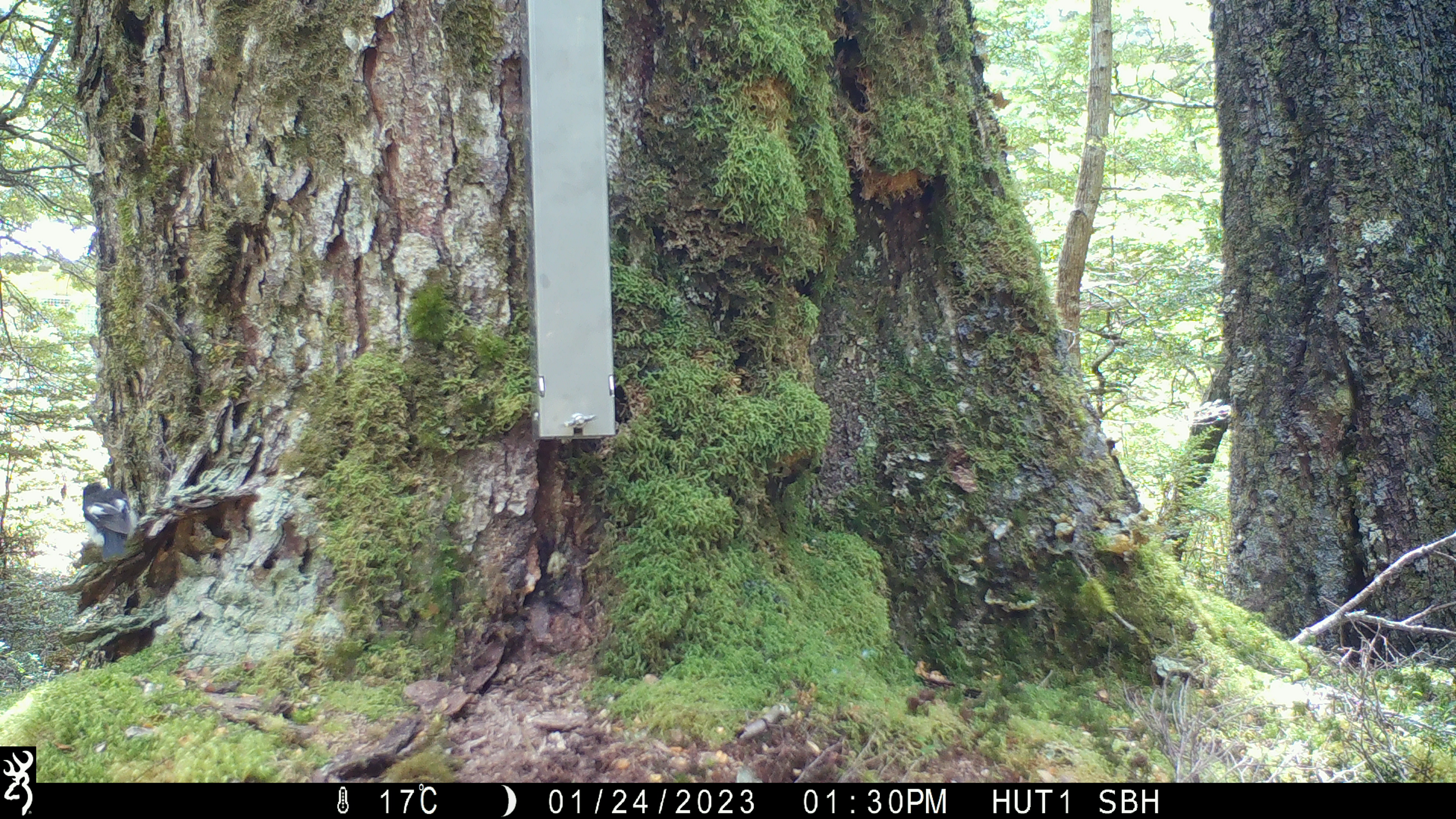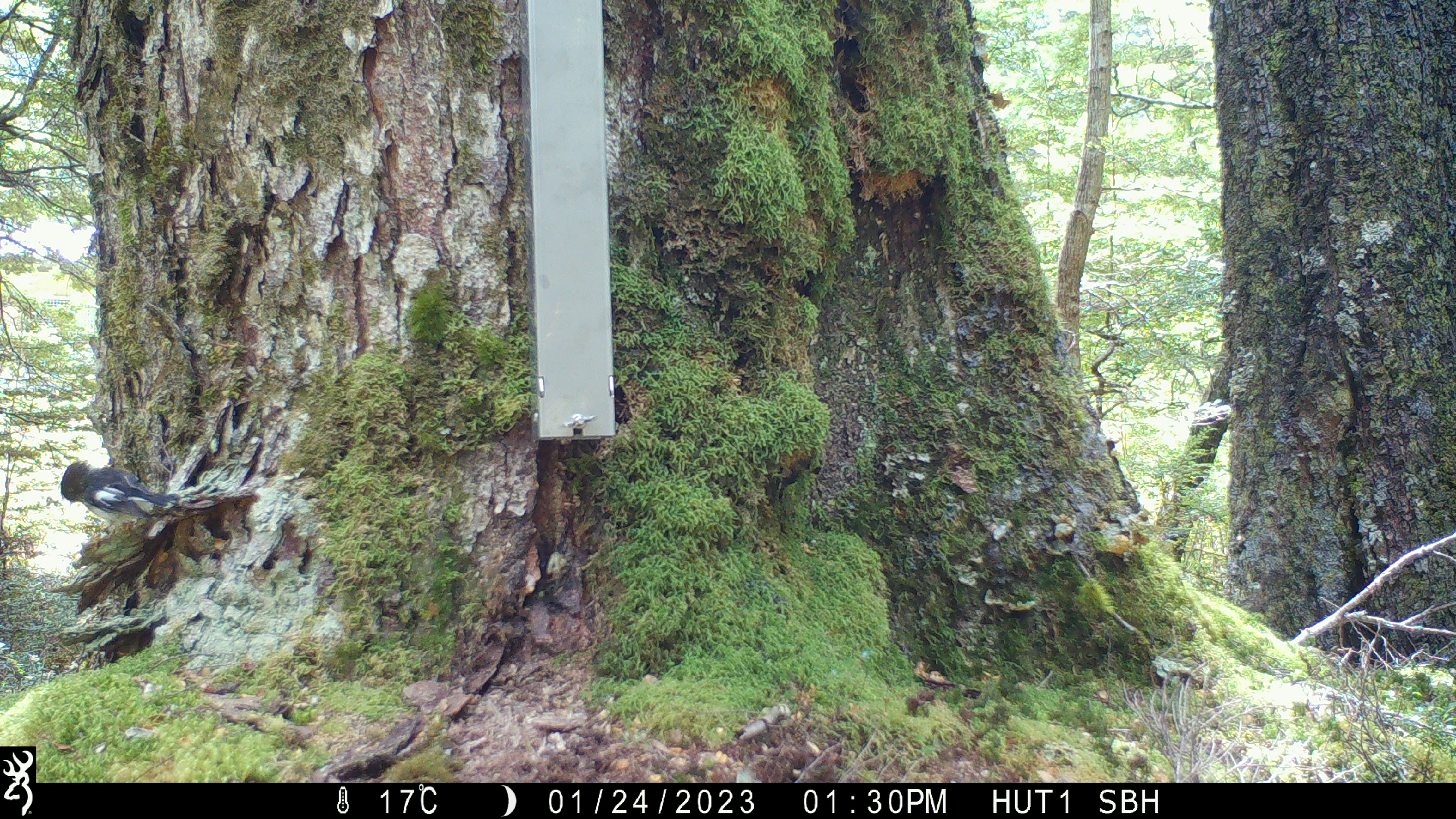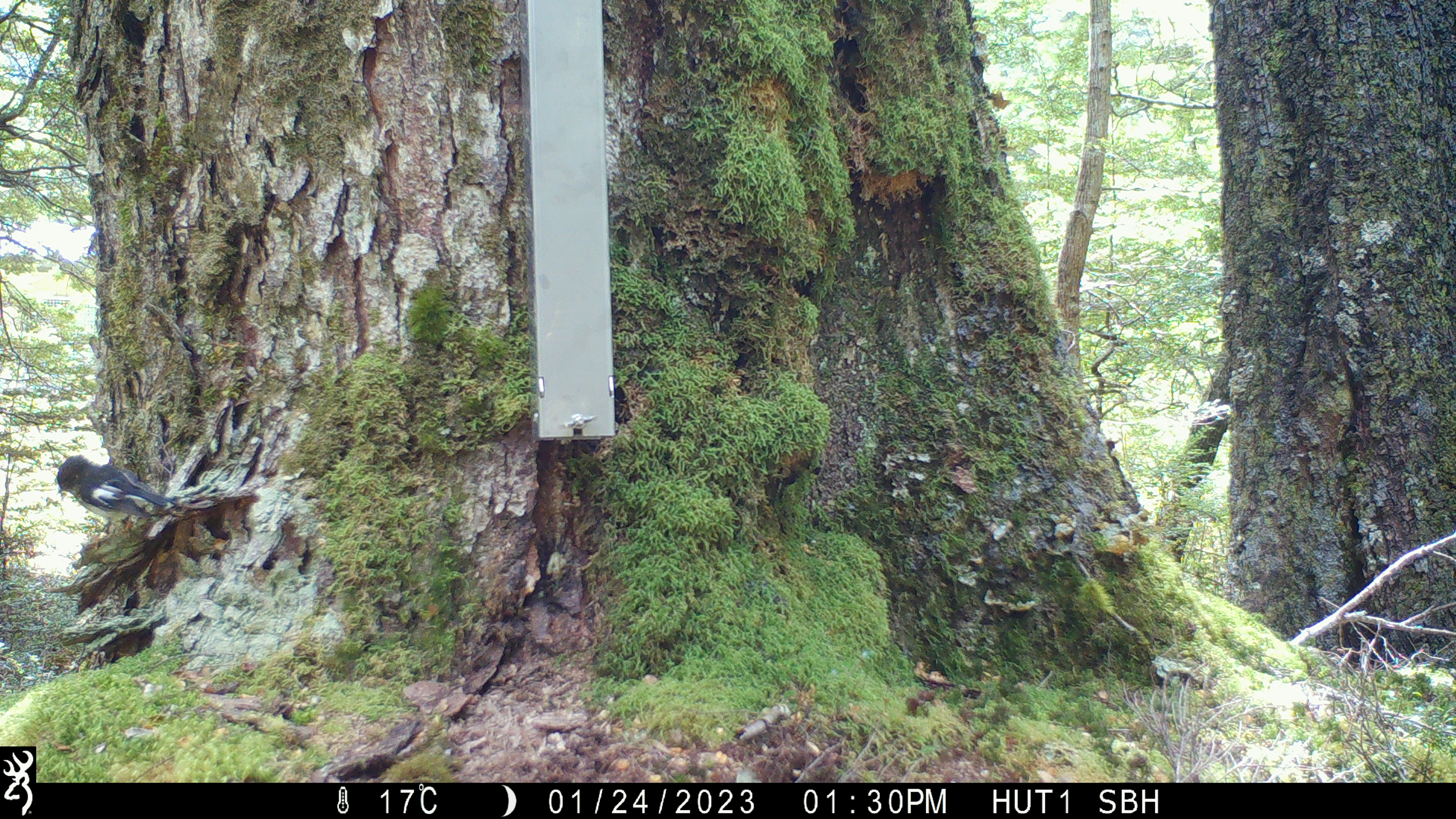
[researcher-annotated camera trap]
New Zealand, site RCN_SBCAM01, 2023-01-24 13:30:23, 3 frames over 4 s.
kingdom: Animalia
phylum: Chordata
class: Aves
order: Passeriformes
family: Petroicidae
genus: Petroica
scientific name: Petroica macrocephala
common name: tomtit